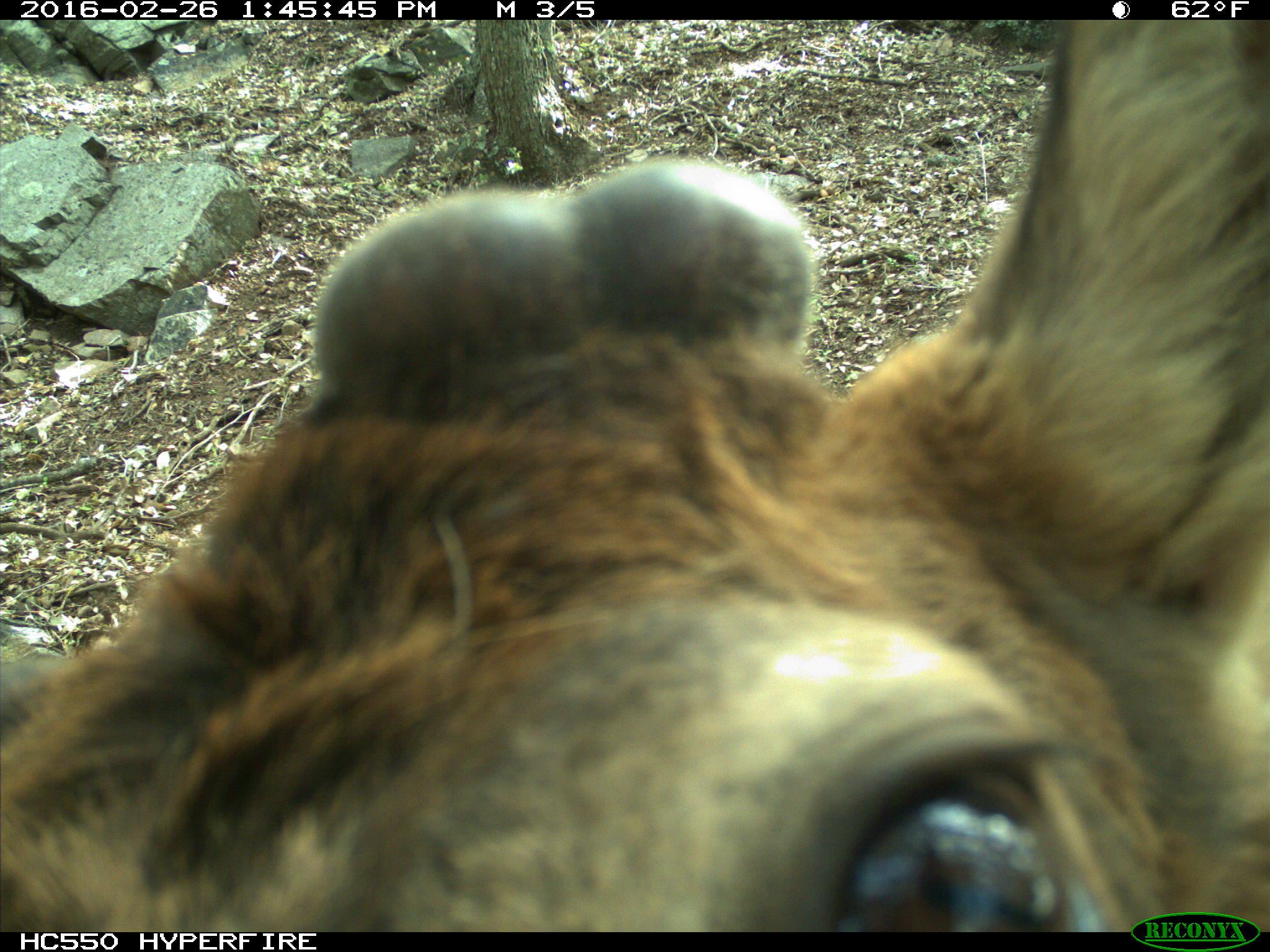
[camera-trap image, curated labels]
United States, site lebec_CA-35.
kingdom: Animalia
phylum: Chordata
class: Mammalia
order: Artiodactyla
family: Cervidae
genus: Cervus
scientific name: Cervus canadensis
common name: elk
Cervus canadensis (elk).